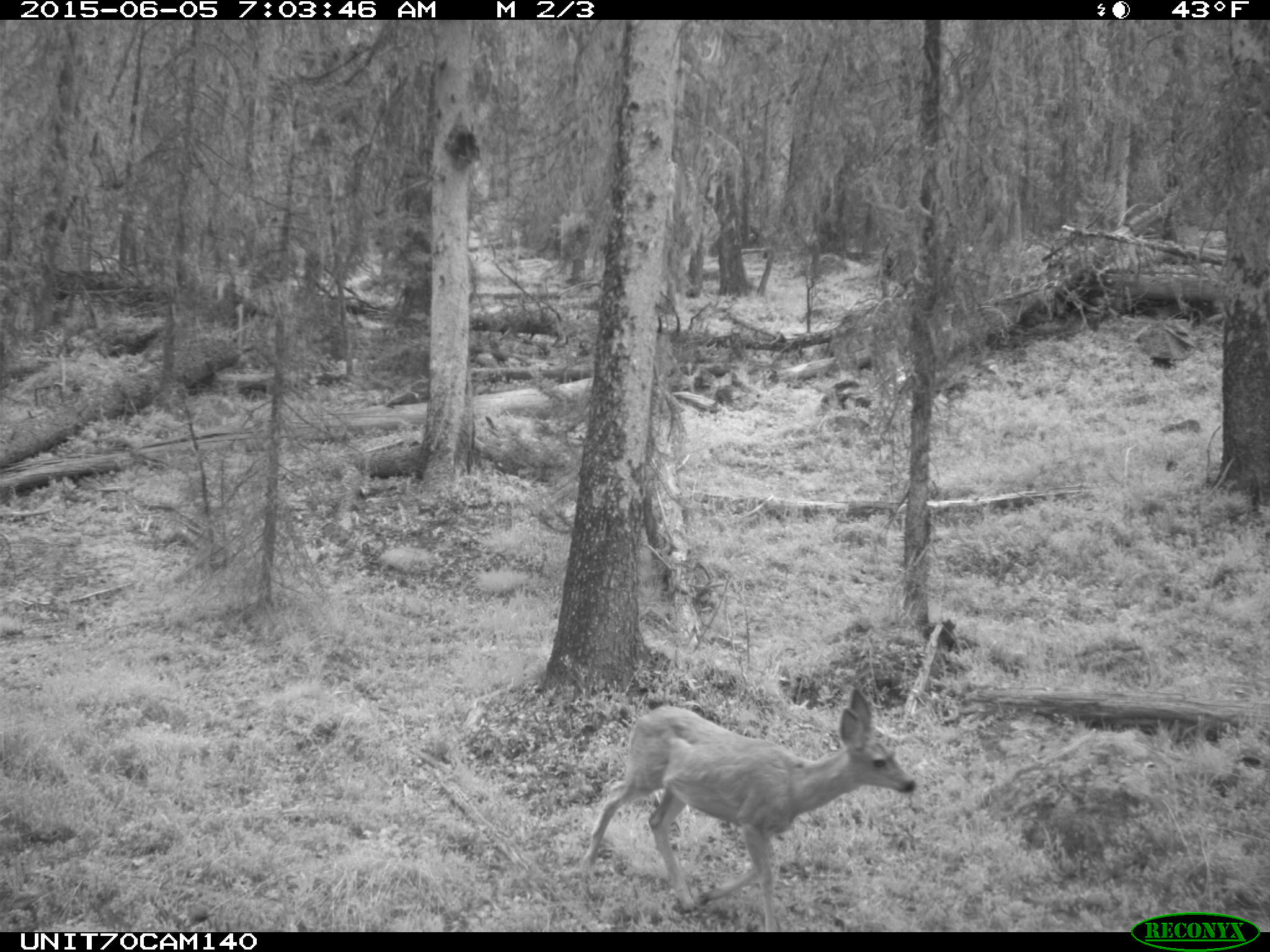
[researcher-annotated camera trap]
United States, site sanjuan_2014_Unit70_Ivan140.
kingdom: Animalia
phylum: Chordata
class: Mammalia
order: Artiodactyla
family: Cervidae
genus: Odocoileus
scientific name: Odocoileus hemionus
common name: mule deer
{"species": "Odocoileus hemionus (mule deer)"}